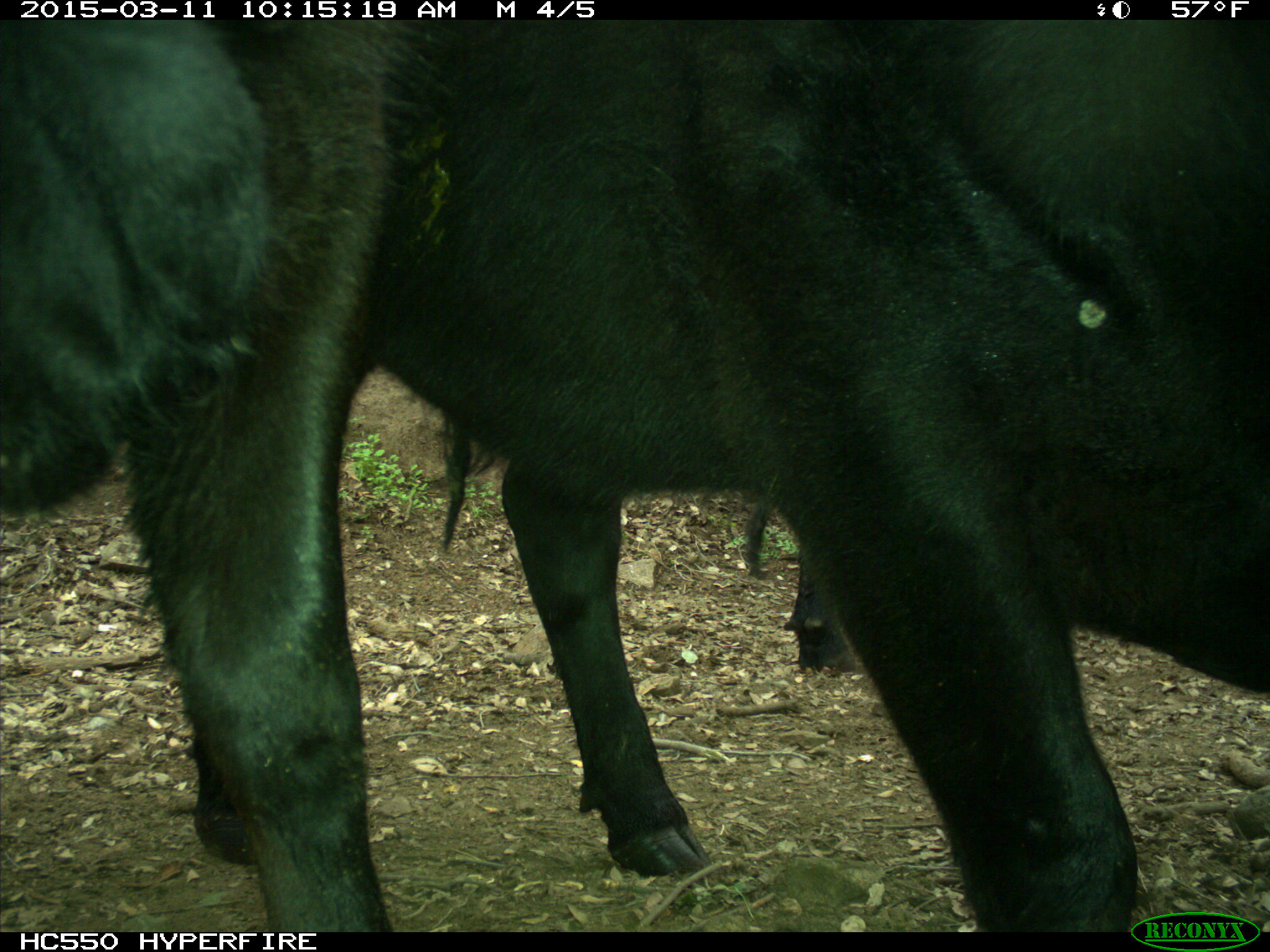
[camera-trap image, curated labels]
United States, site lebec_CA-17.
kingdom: Animalia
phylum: Chordata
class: Mammalia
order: Artiodactyla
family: Bovidae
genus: Bos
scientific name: Bos taurus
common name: domestic cow